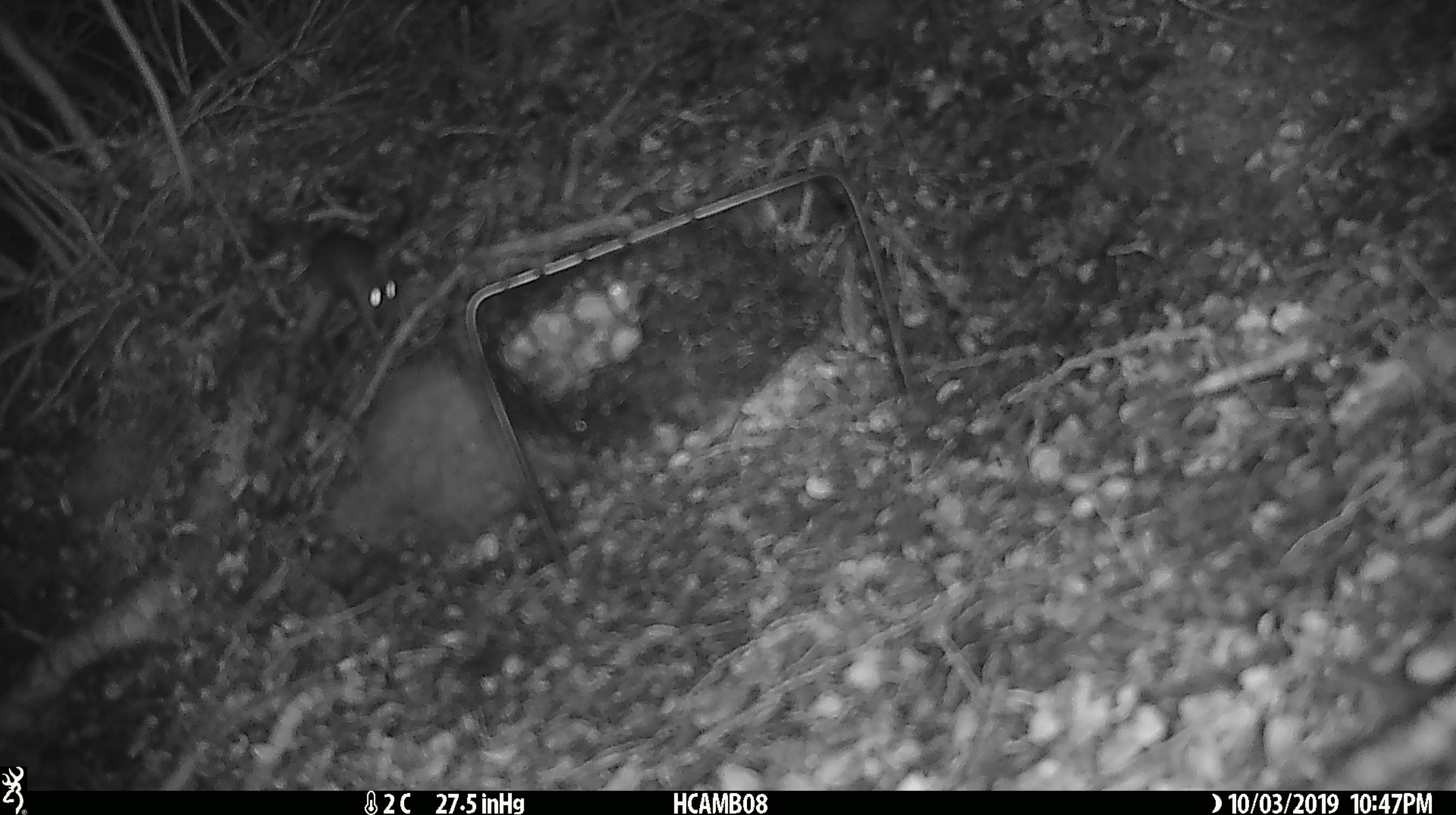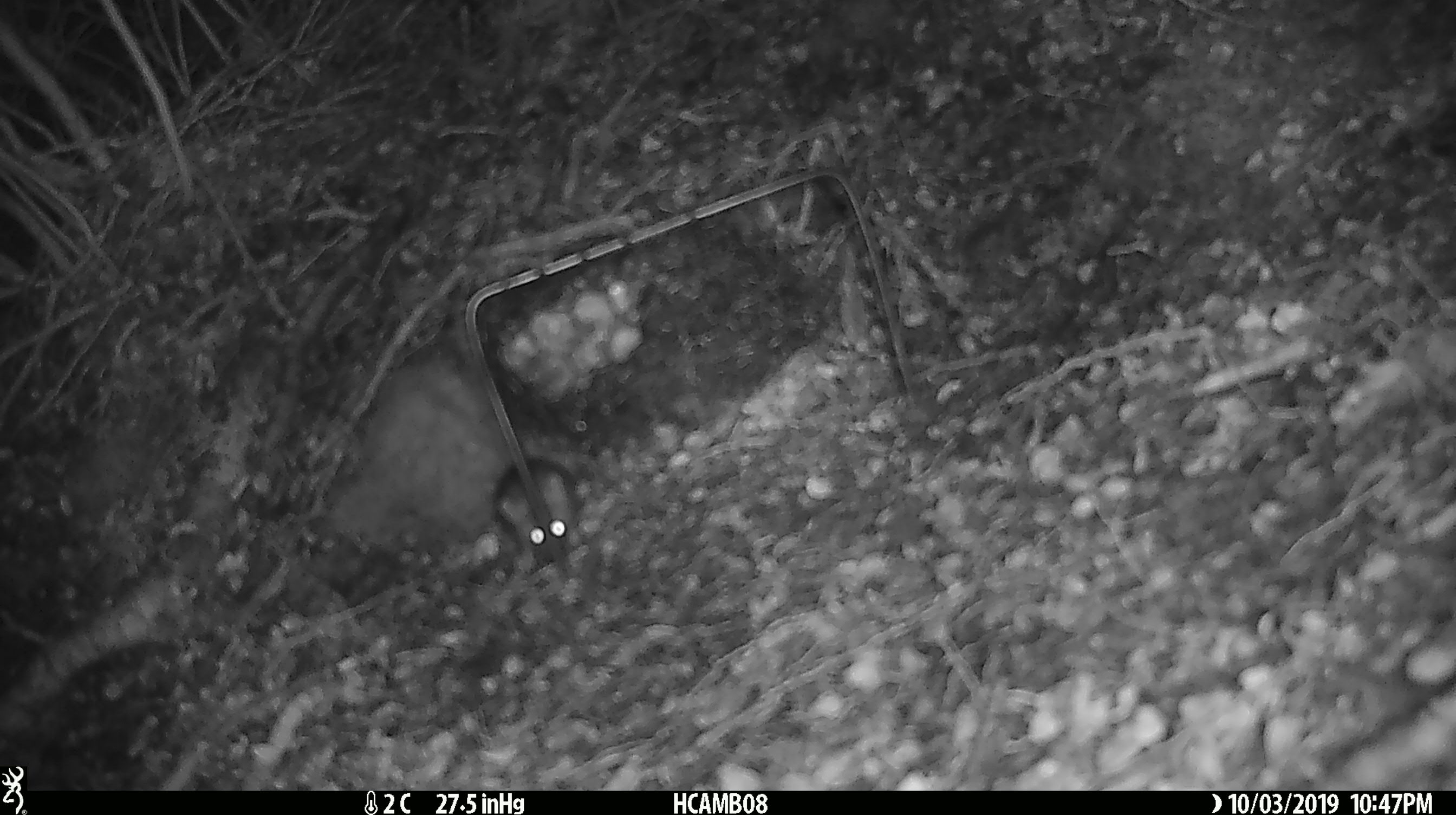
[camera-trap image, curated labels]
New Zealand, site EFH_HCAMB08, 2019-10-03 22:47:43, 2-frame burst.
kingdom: Animalia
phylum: Chordata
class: Mammalia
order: Rodentia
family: Muridae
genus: Mus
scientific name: Mus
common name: mouse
Mouse (Mus).